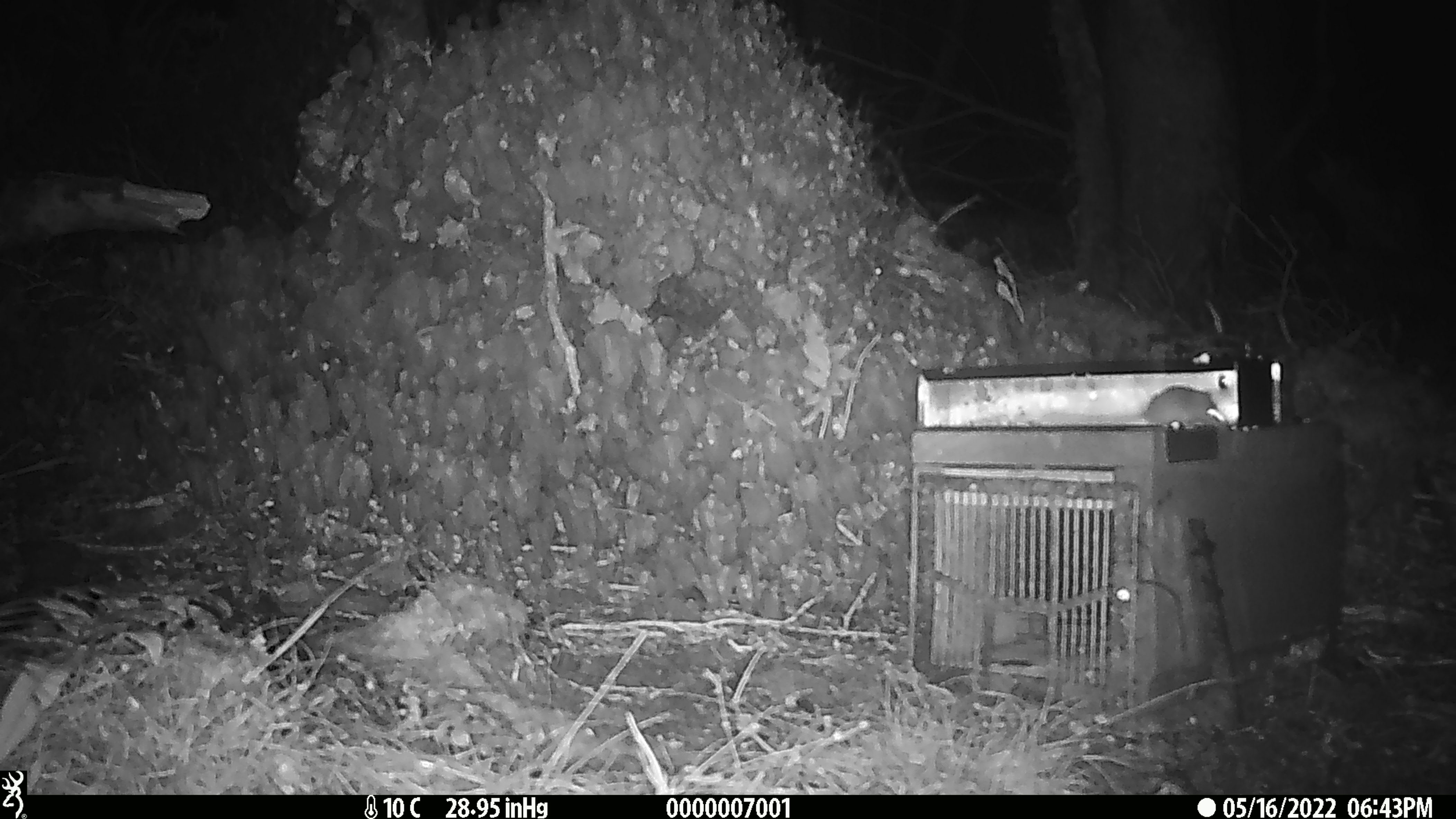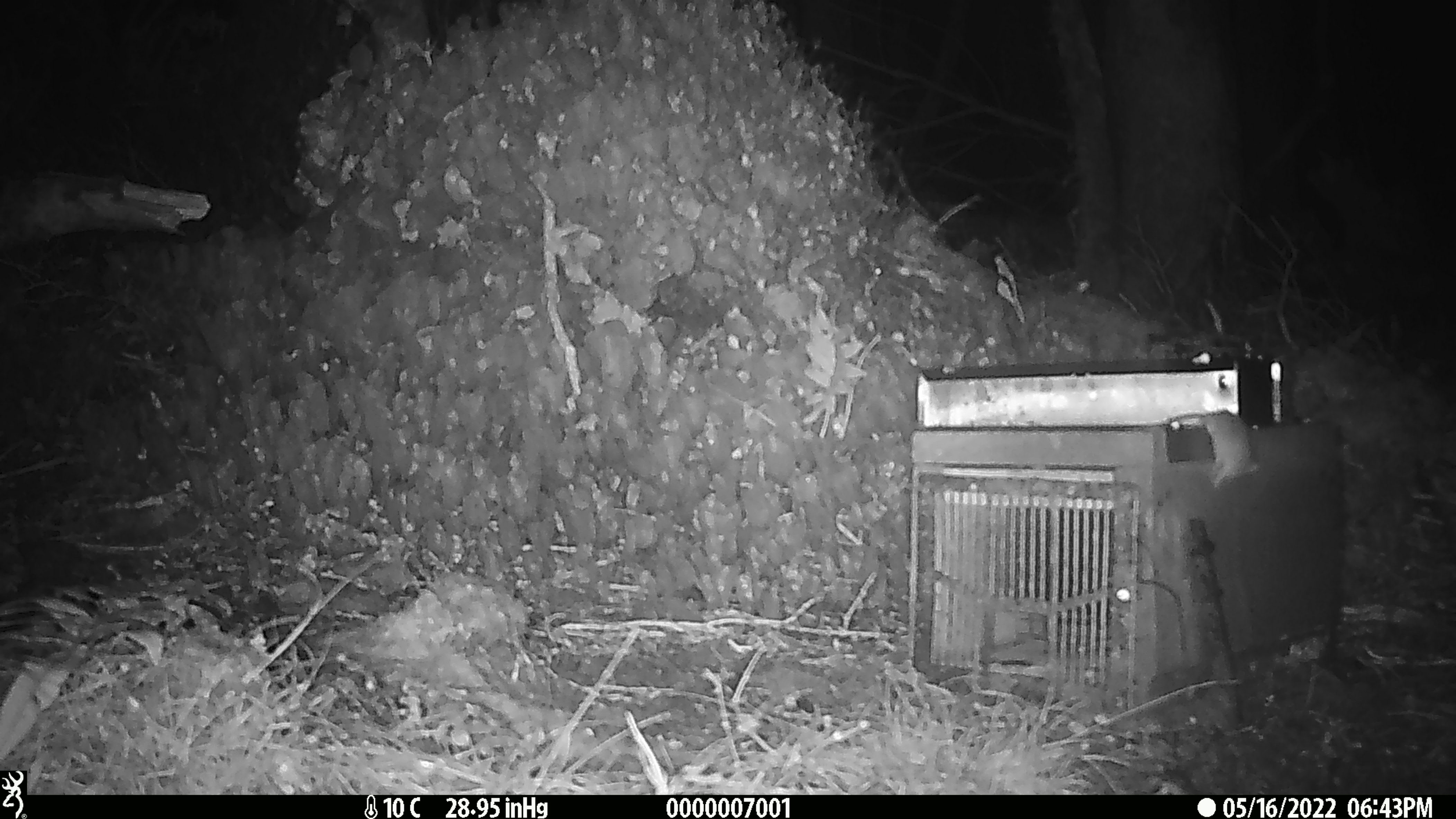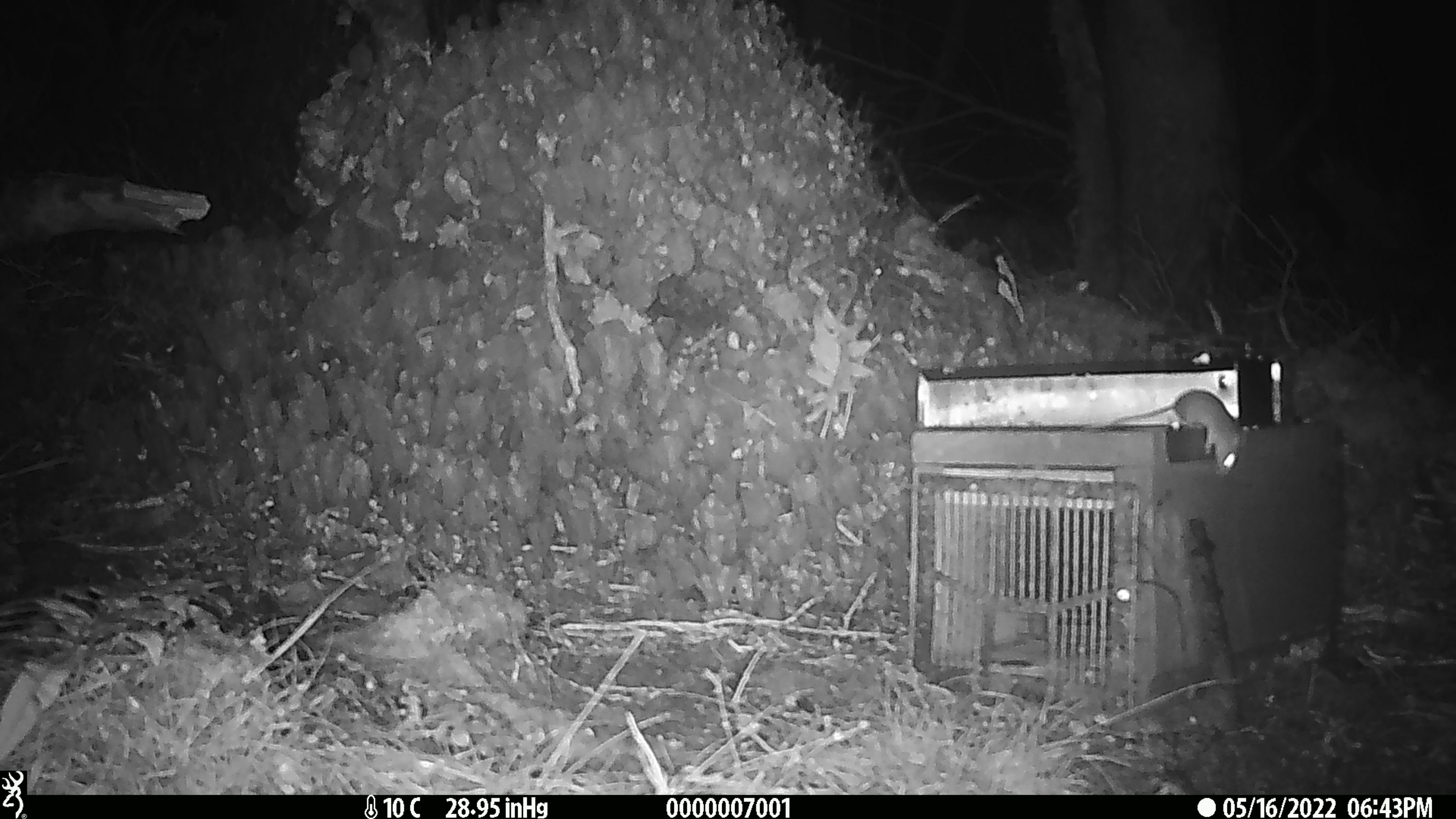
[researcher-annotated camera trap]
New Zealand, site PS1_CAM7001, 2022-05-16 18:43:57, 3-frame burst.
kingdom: Animalia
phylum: Chordata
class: Mammalia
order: Rodentia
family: Muridae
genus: Mus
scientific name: Mus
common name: mouse